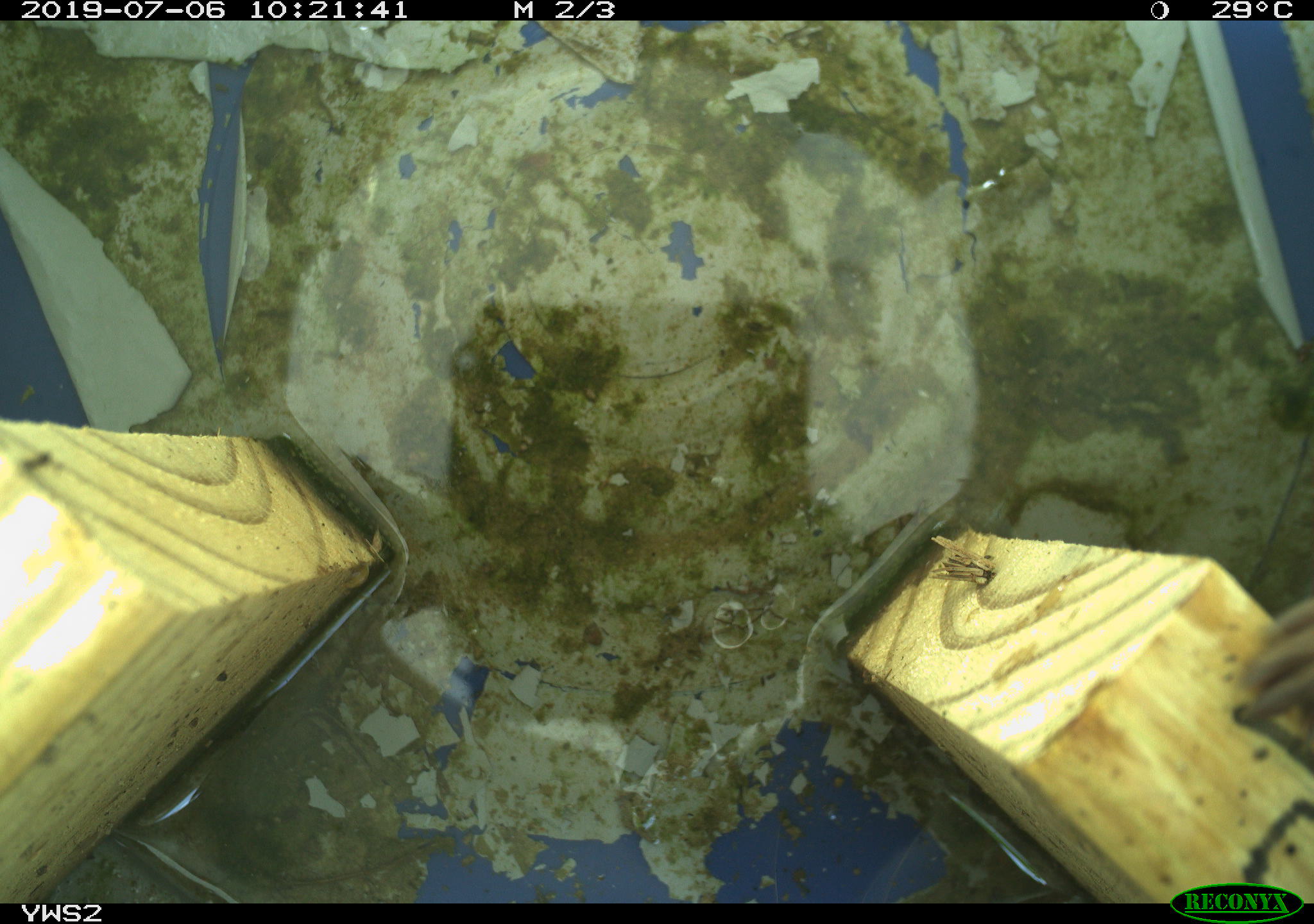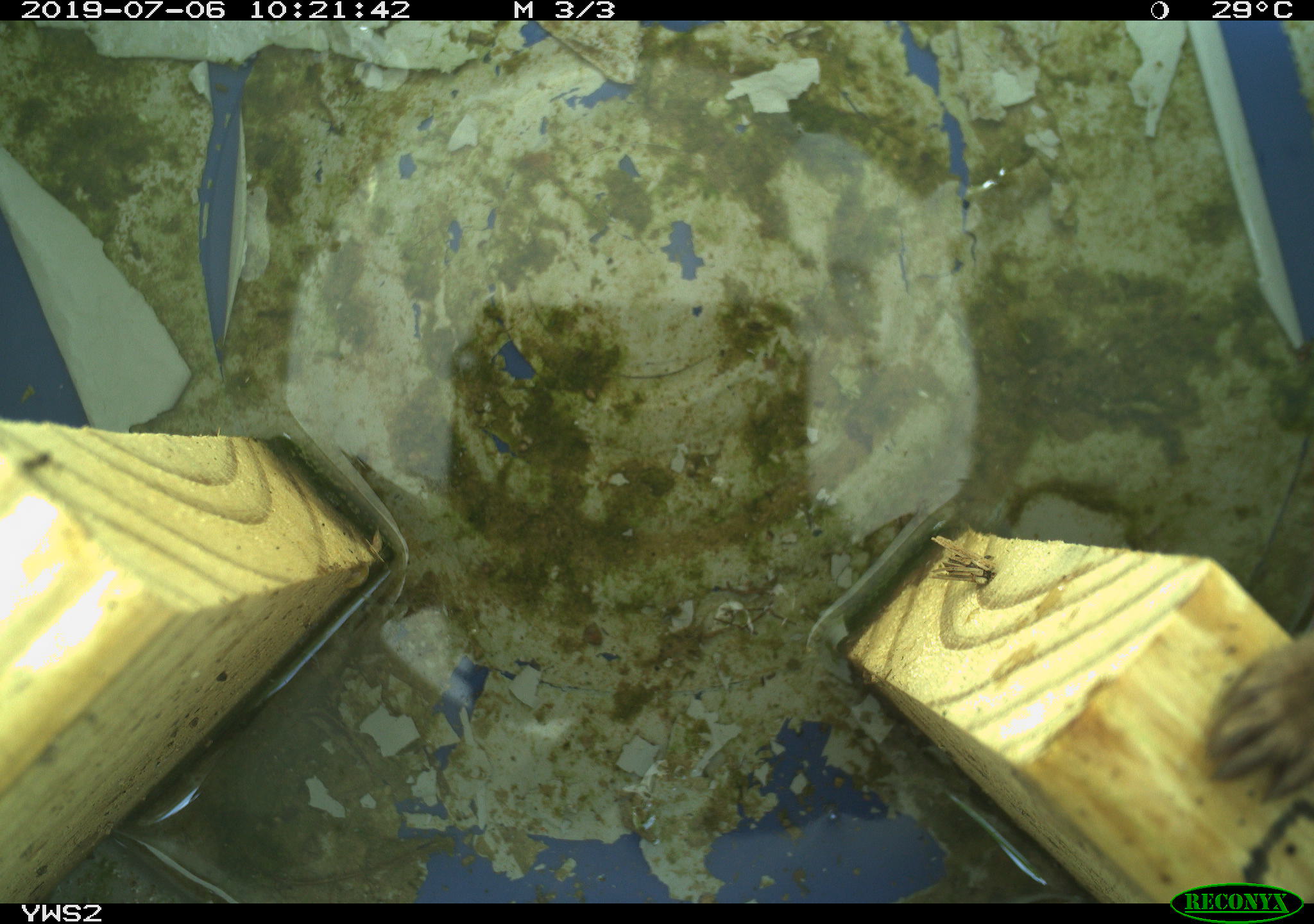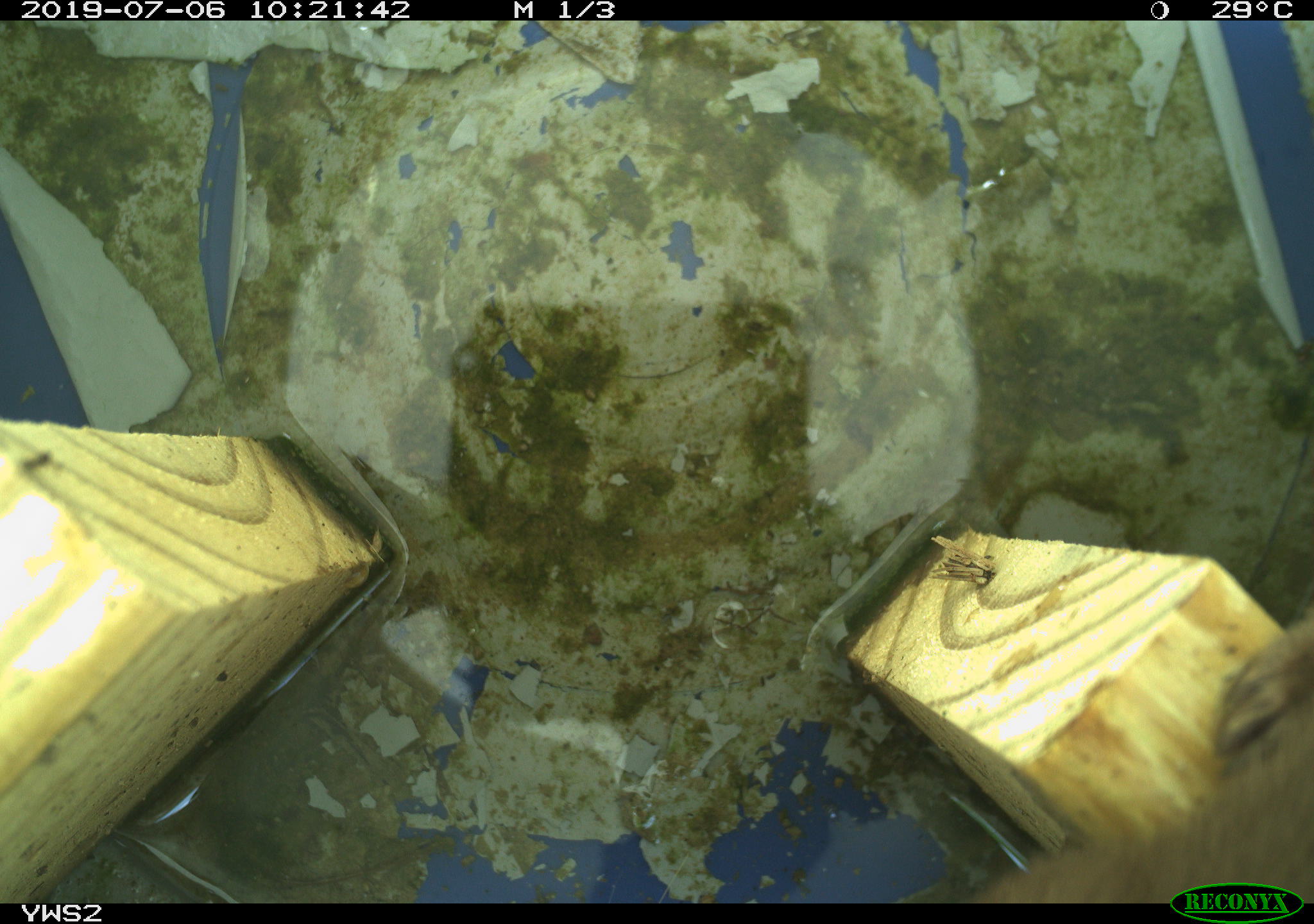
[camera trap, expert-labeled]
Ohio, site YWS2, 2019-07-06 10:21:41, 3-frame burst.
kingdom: Animalia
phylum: Chordata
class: Mammalia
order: Carnivora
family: Mustelidae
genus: Neogale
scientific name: Neogale frenata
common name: long-tailed weasel